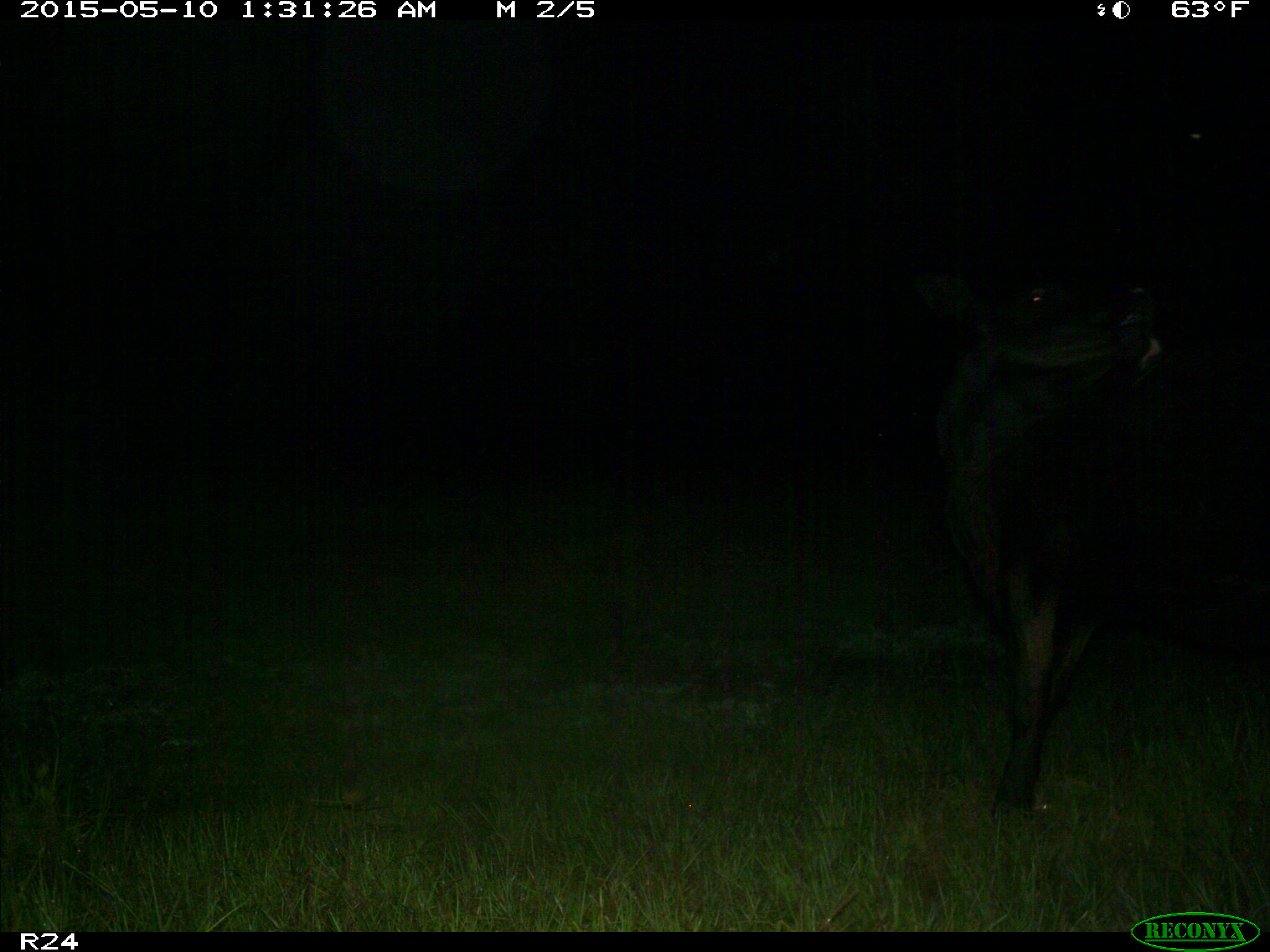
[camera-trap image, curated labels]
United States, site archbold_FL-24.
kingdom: Animalia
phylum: Chordata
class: Mammalia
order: Artiodactyla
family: Bovidae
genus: Bos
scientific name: Bos taurus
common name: domestic cow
Bos taurus (domestic cow).